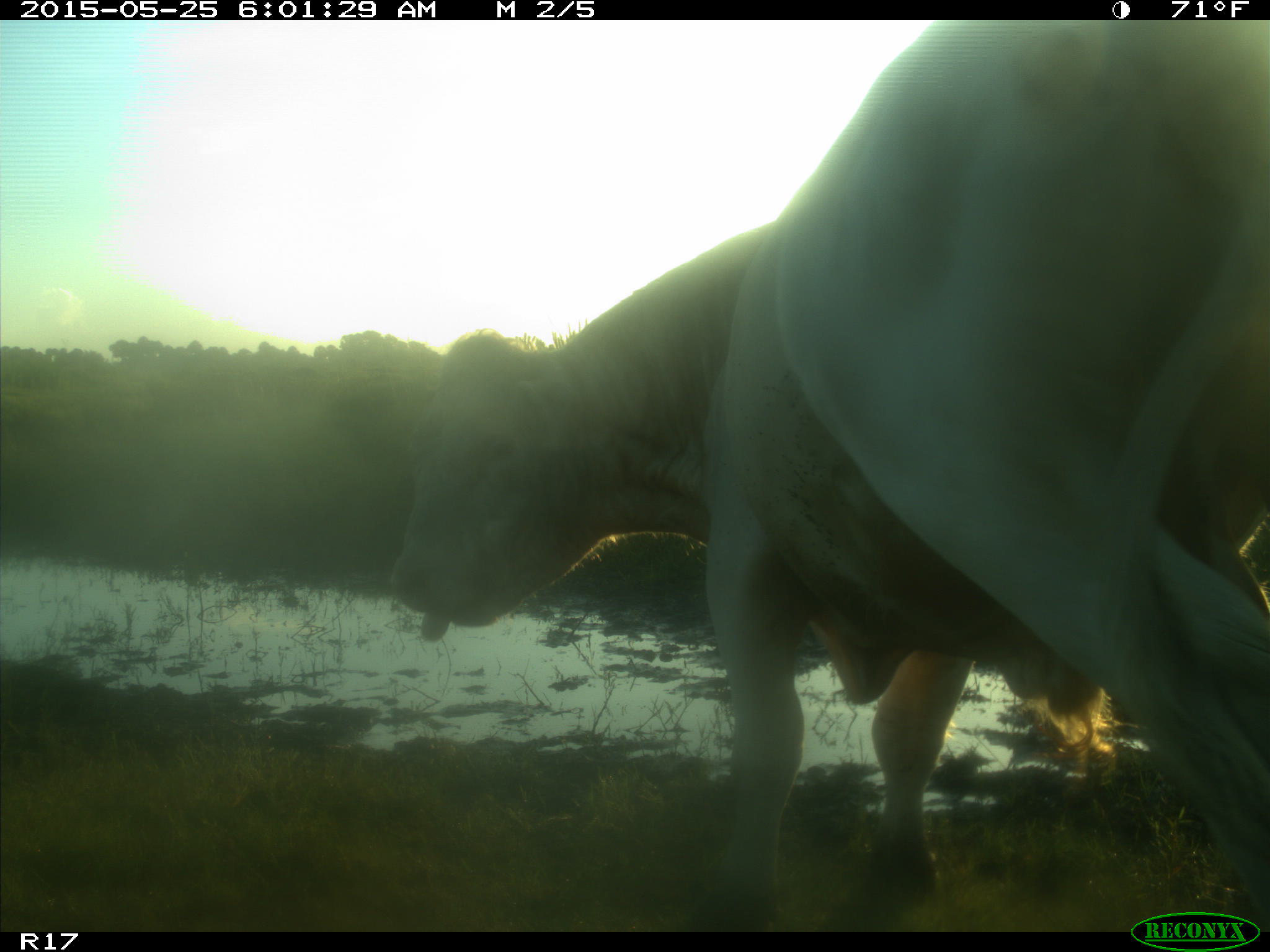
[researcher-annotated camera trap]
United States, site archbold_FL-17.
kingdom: Animalia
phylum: Chordata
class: Mammalia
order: Artiodactyla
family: Bovidae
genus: Bos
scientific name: Bos taurus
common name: domestic cow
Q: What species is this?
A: Bos taurus (domestic cow).